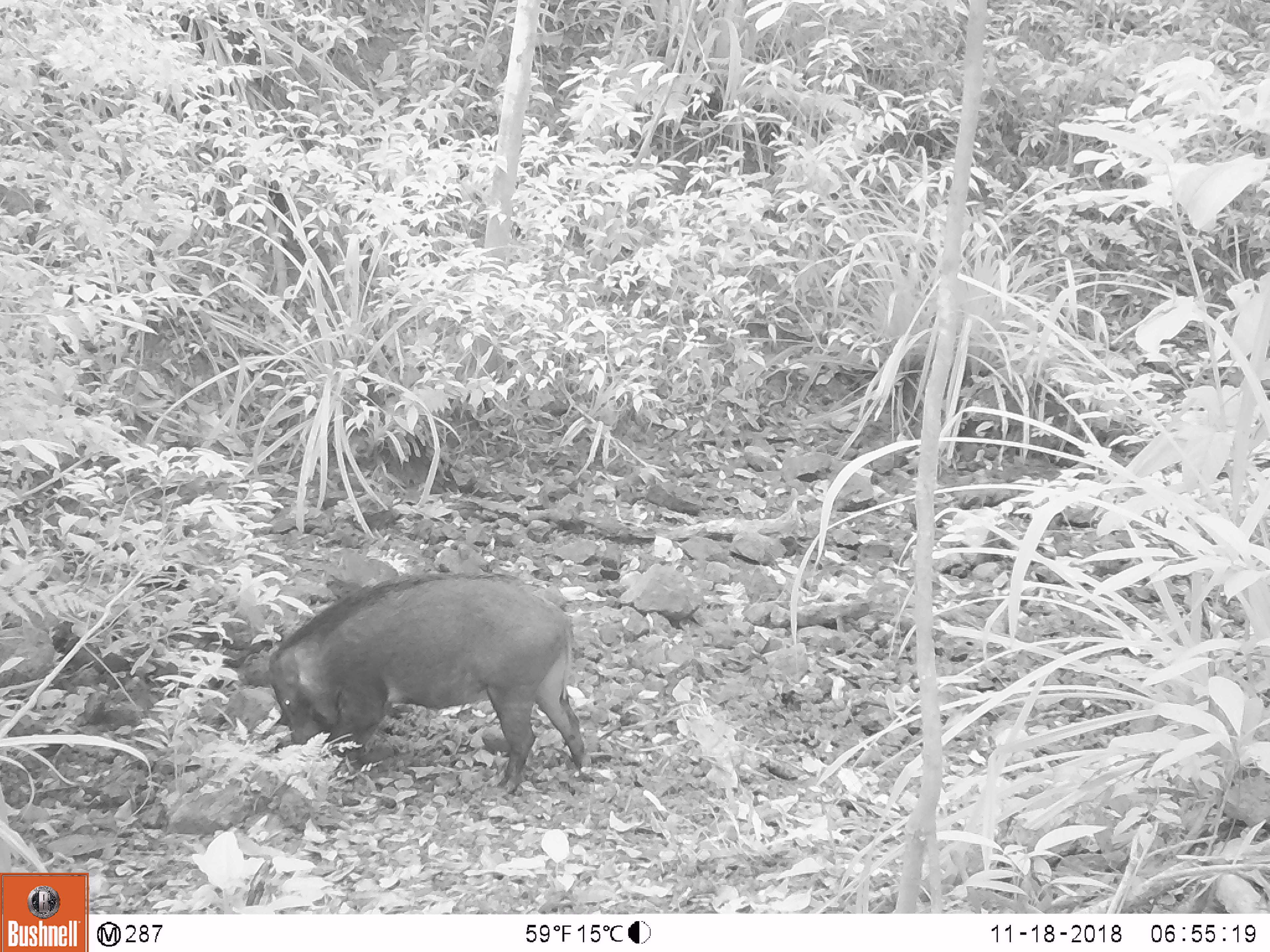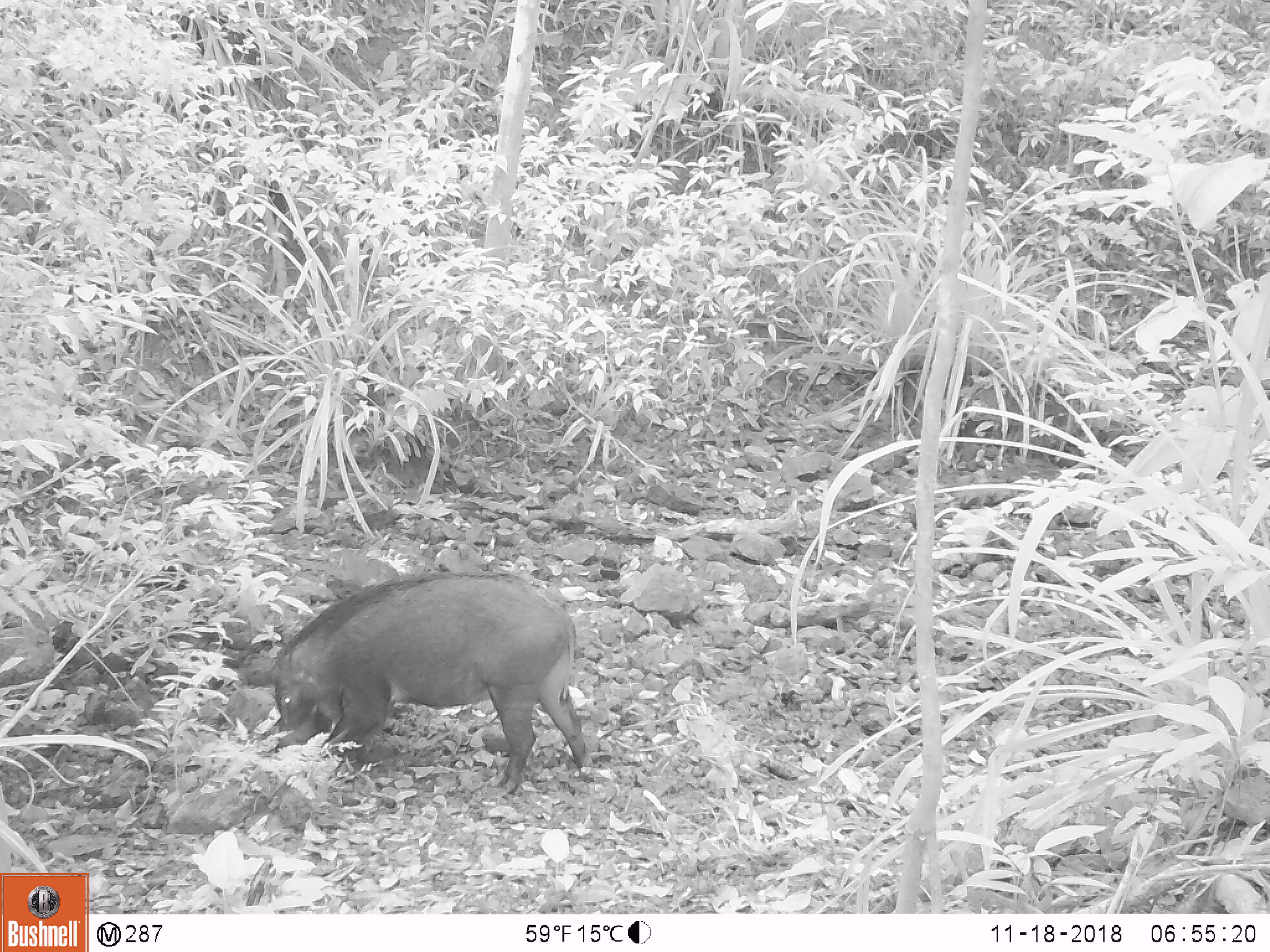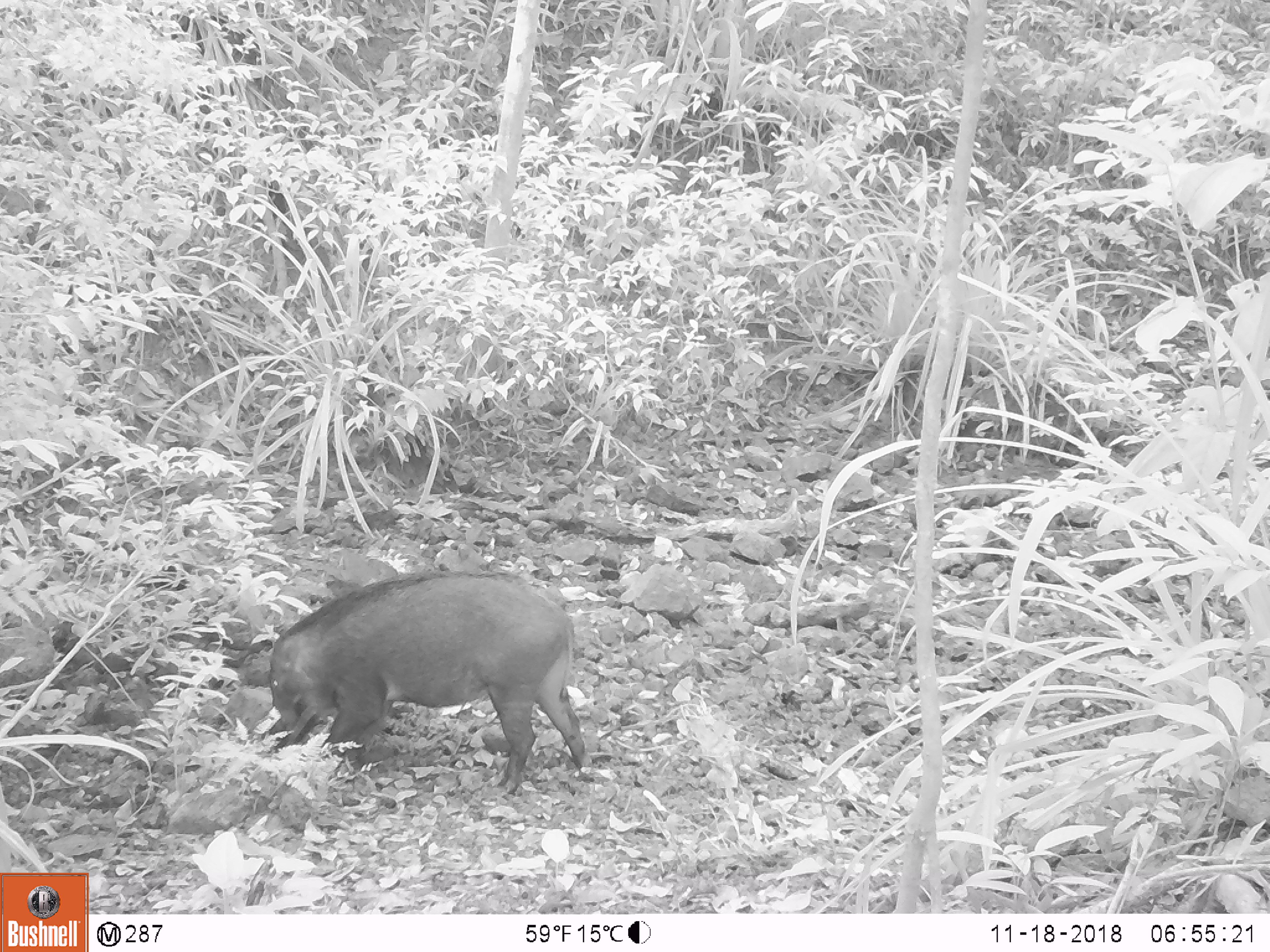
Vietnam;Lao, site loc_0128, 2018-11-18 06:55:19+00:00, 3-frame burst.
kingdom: Animalia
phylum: Chordata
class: Mammalia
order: Artiodactyla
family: Suidae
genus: Sus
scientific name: Sus scrofa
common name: eurasian wild pig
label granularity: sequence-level